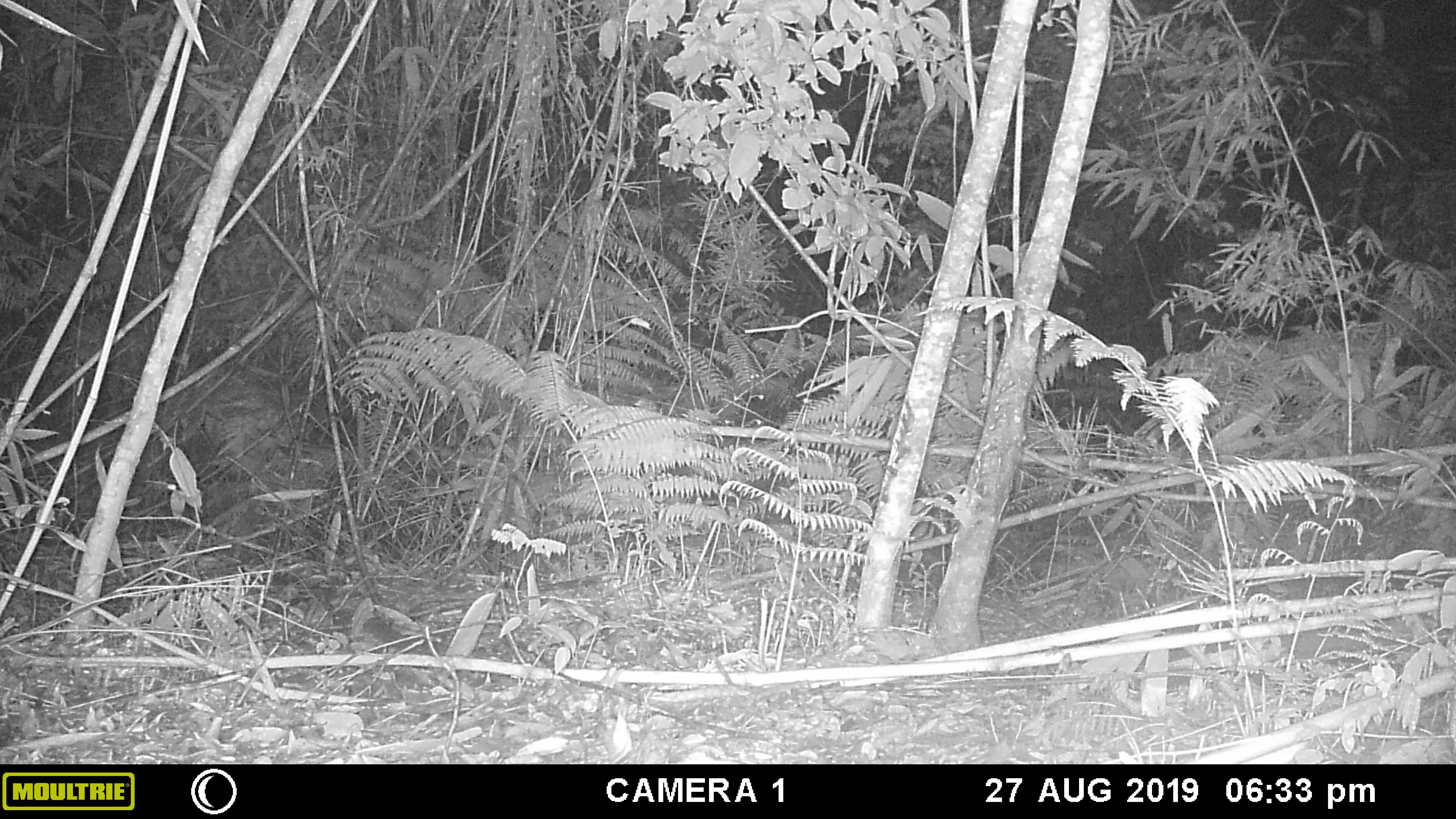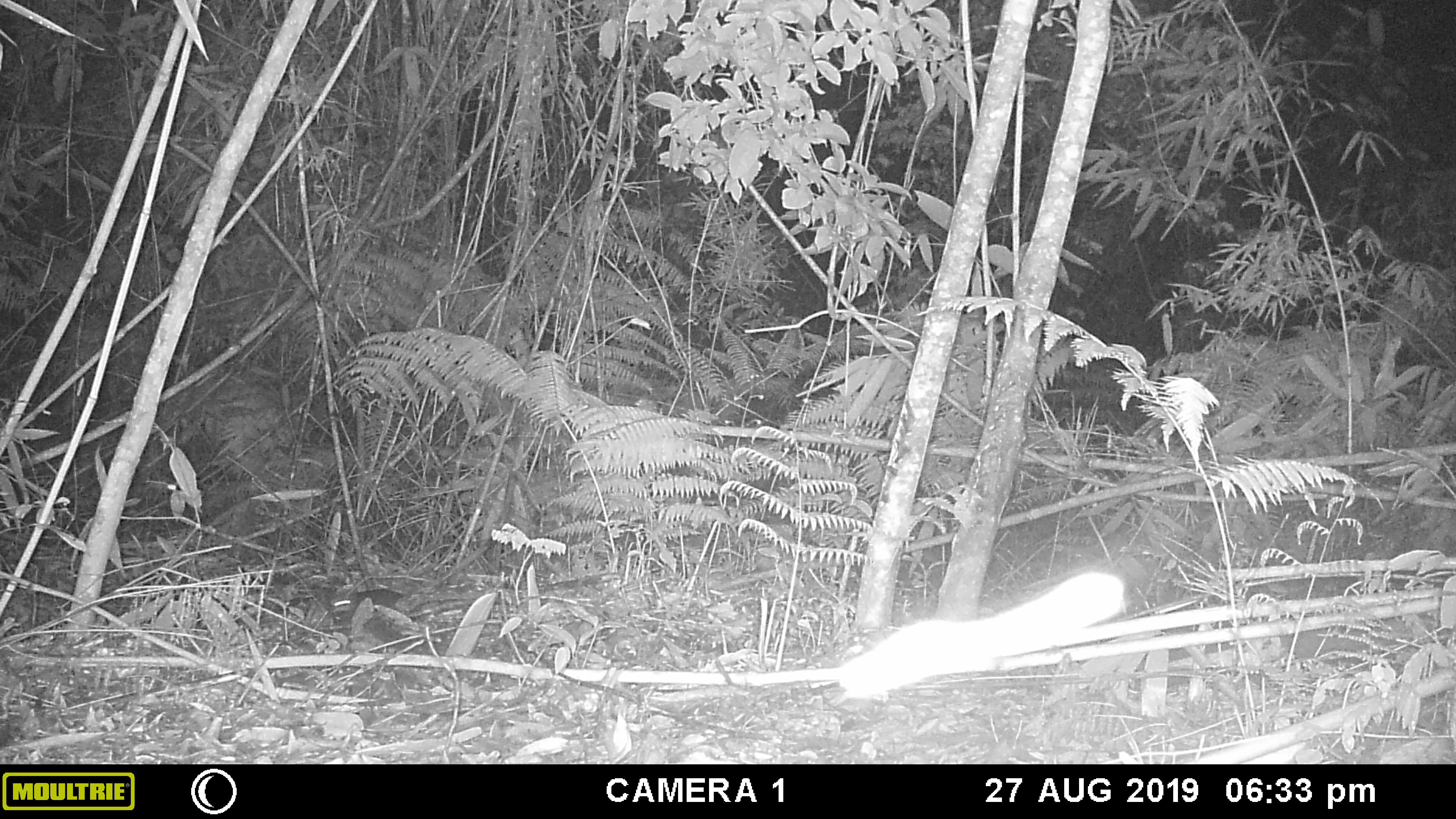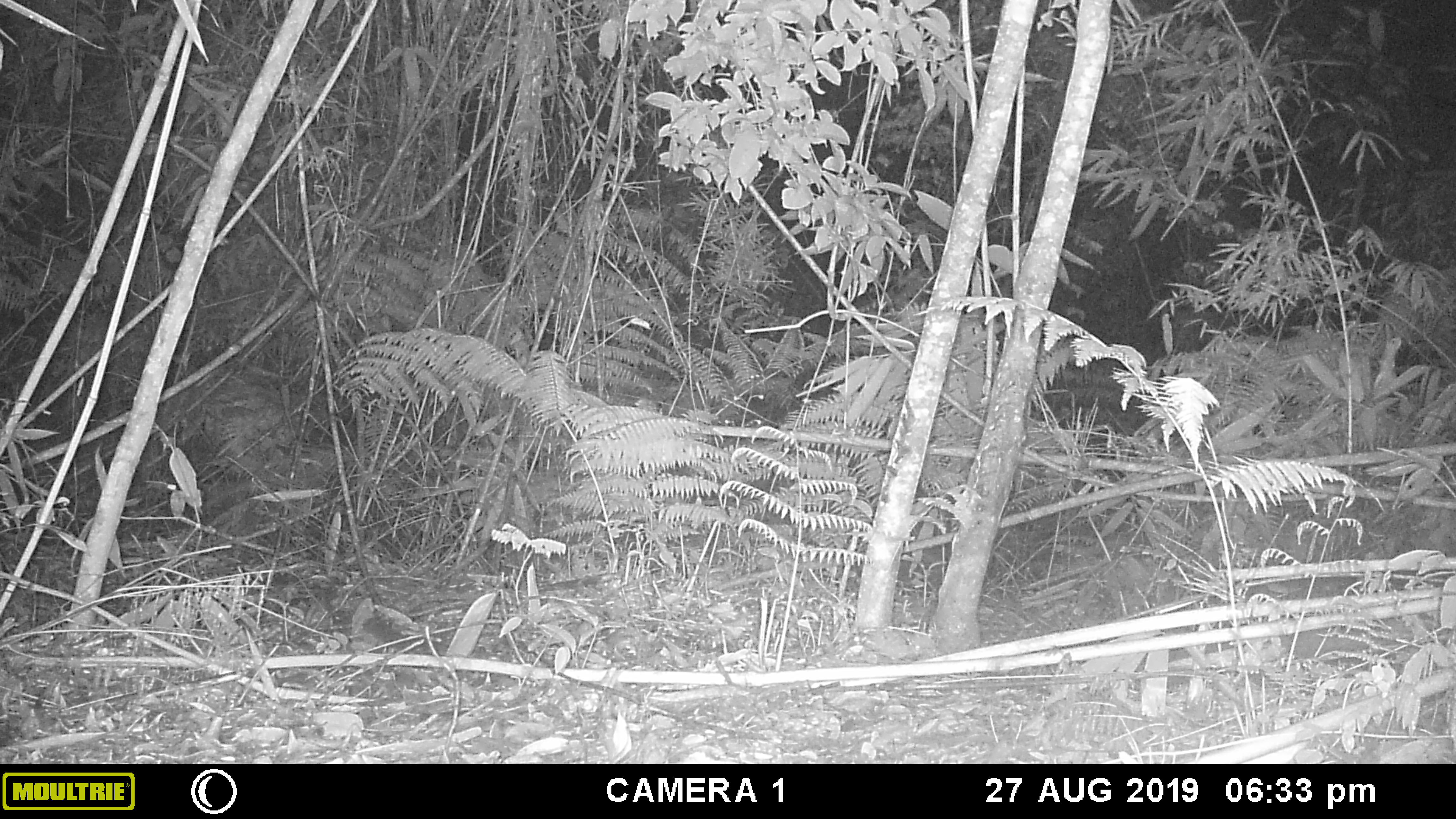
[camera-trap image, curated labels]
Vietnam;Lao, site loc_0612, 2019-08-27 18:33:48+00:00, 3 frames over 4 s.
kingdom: Animalia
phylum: Chordata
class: Mammalia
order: Rodentia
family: Sciuridae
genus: Dremomys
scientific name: Dremomys rufigenis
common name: red-cheeked squirrel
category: red cheeked squirrel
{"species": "red cheeked squirrel (red-cheeked squirrel) (Dremomys rufigenis)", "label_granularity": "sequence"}